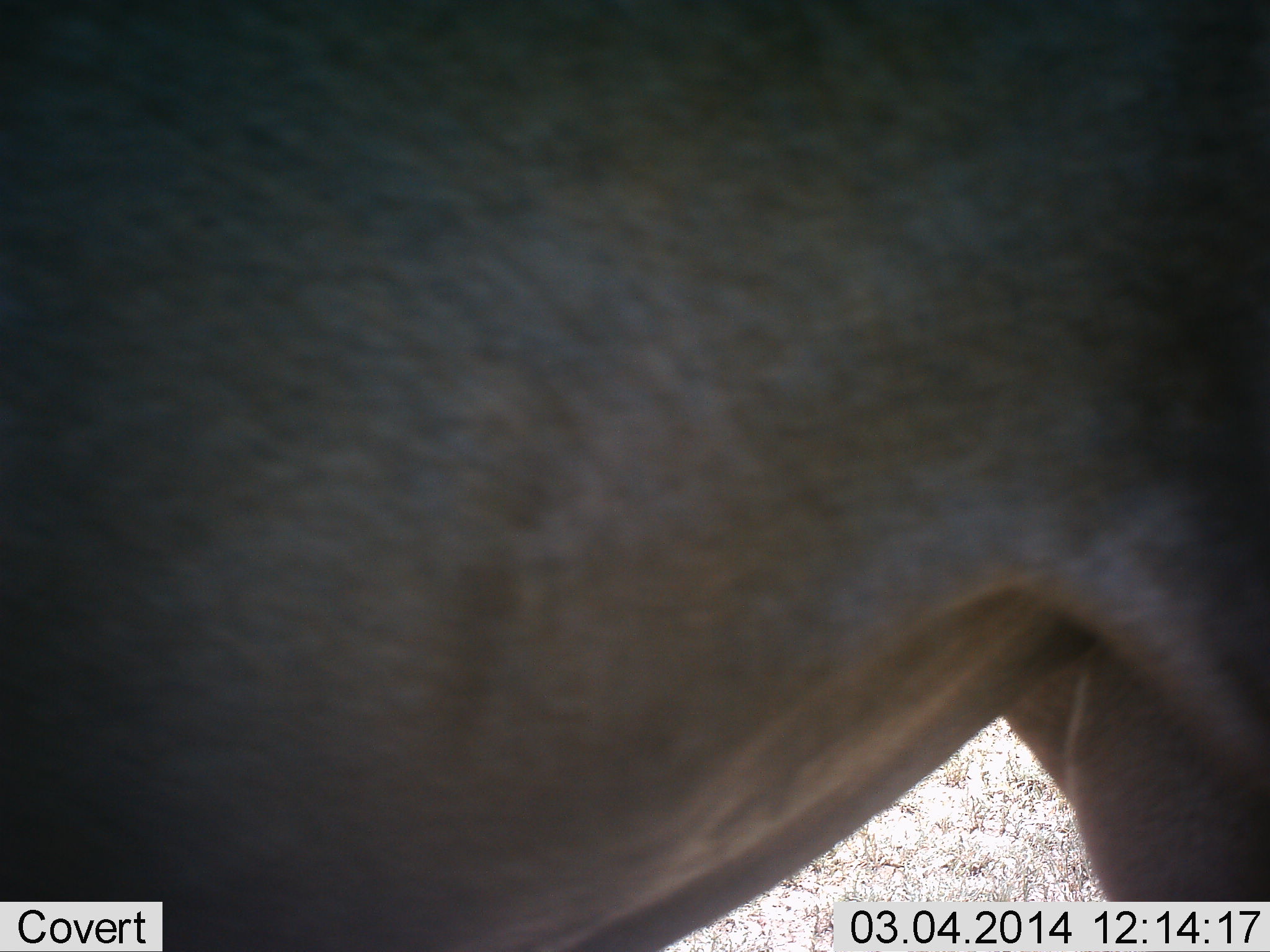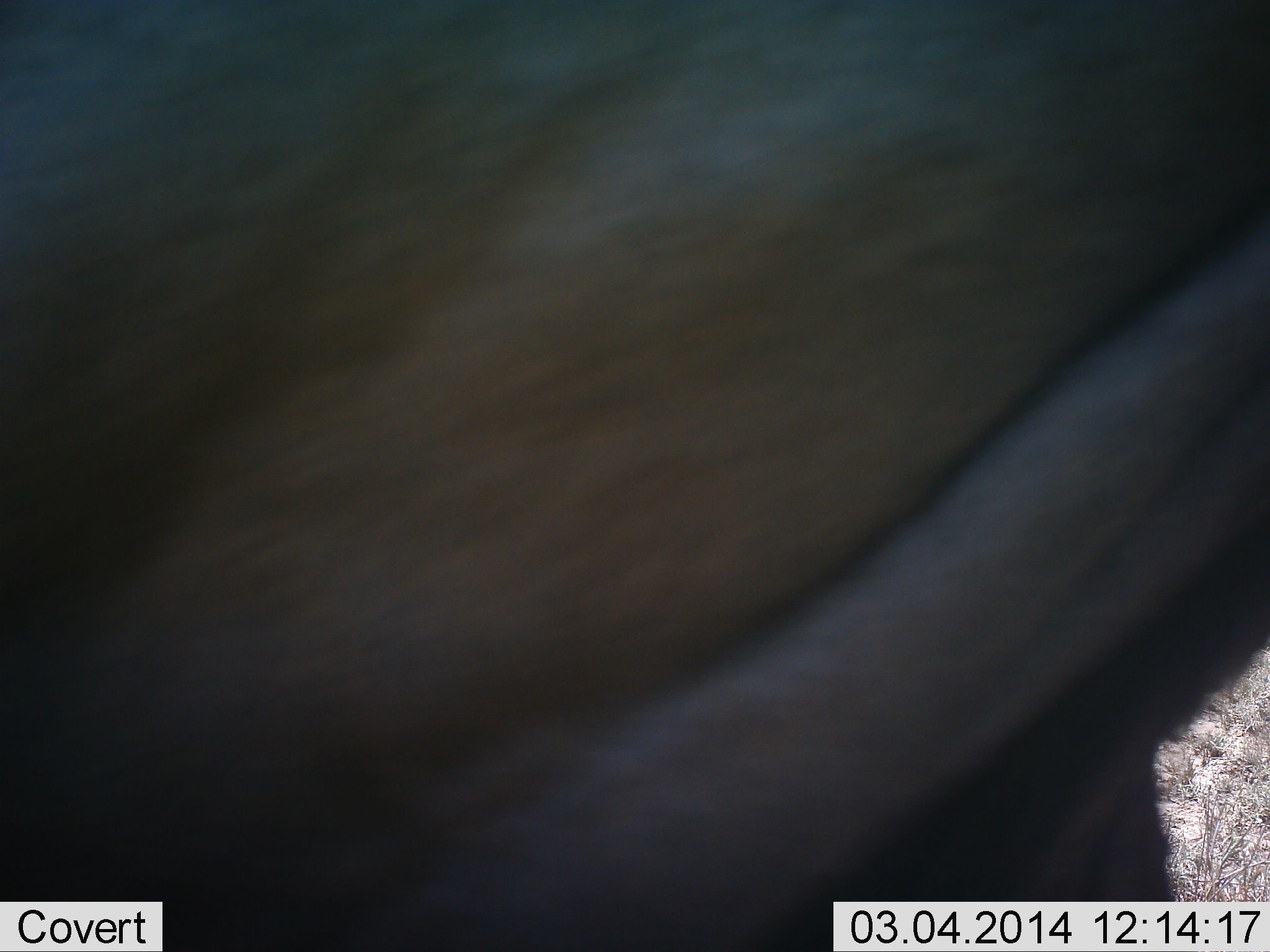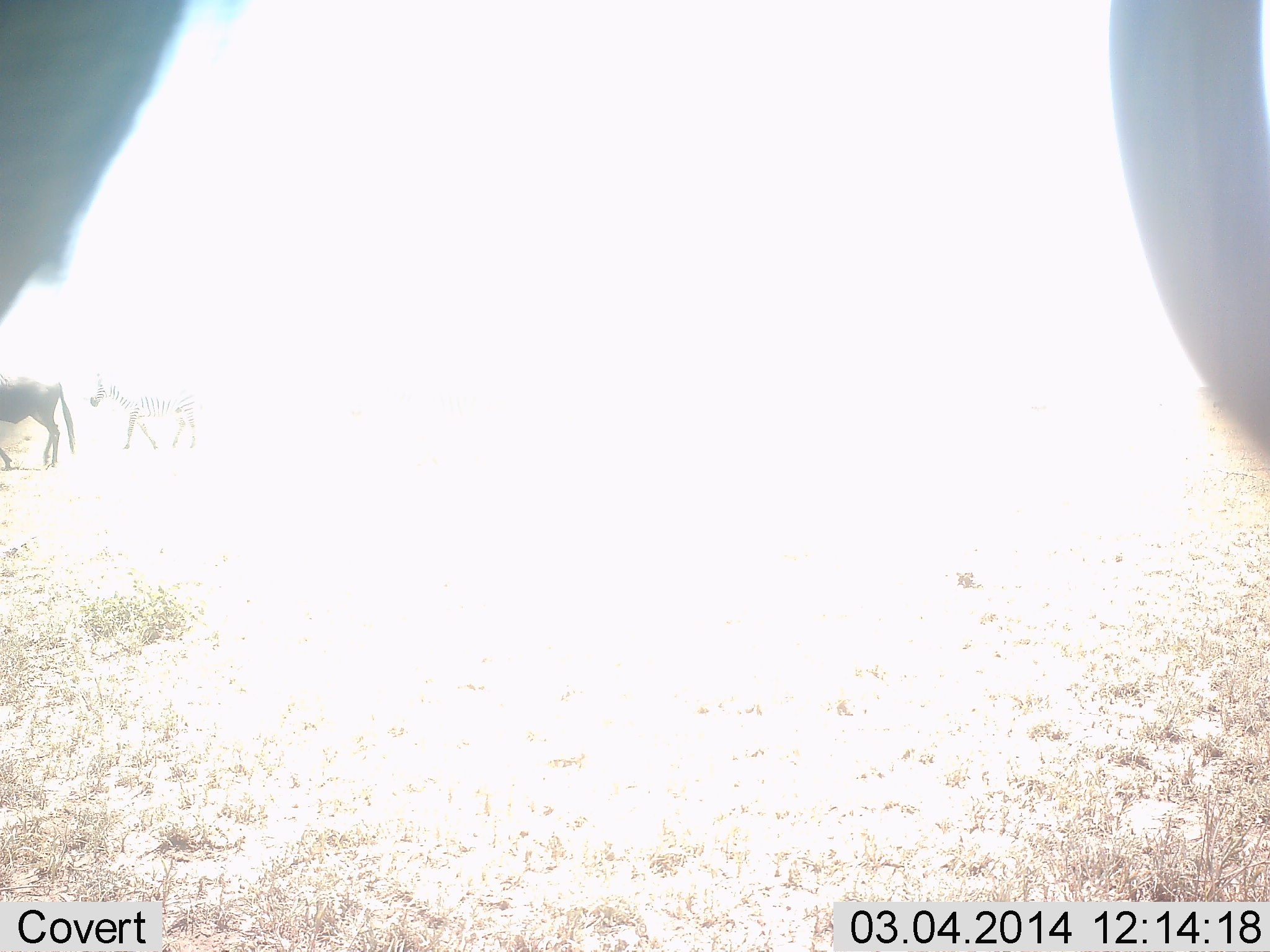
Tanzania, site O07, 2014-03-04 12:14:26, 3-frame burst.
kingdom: Animalia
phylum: Chordata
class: Mammalia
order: Artiodactyla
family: Bovidae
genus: Connochaetes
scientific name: Connochaetes taurinus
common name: blue wildebeest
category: wildebeest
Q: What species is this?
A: Wildebeest (blue wildebeest) (Connochaetes taurinus).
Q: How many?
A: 2.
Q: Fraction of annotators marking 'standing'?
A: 31%.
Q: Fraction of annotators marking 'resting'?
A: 0%.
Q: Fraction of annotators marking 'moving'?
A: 85%.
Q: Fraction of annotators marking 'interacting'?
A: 0%.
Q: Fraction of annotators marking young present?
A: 0%.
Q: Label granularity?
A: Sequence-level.